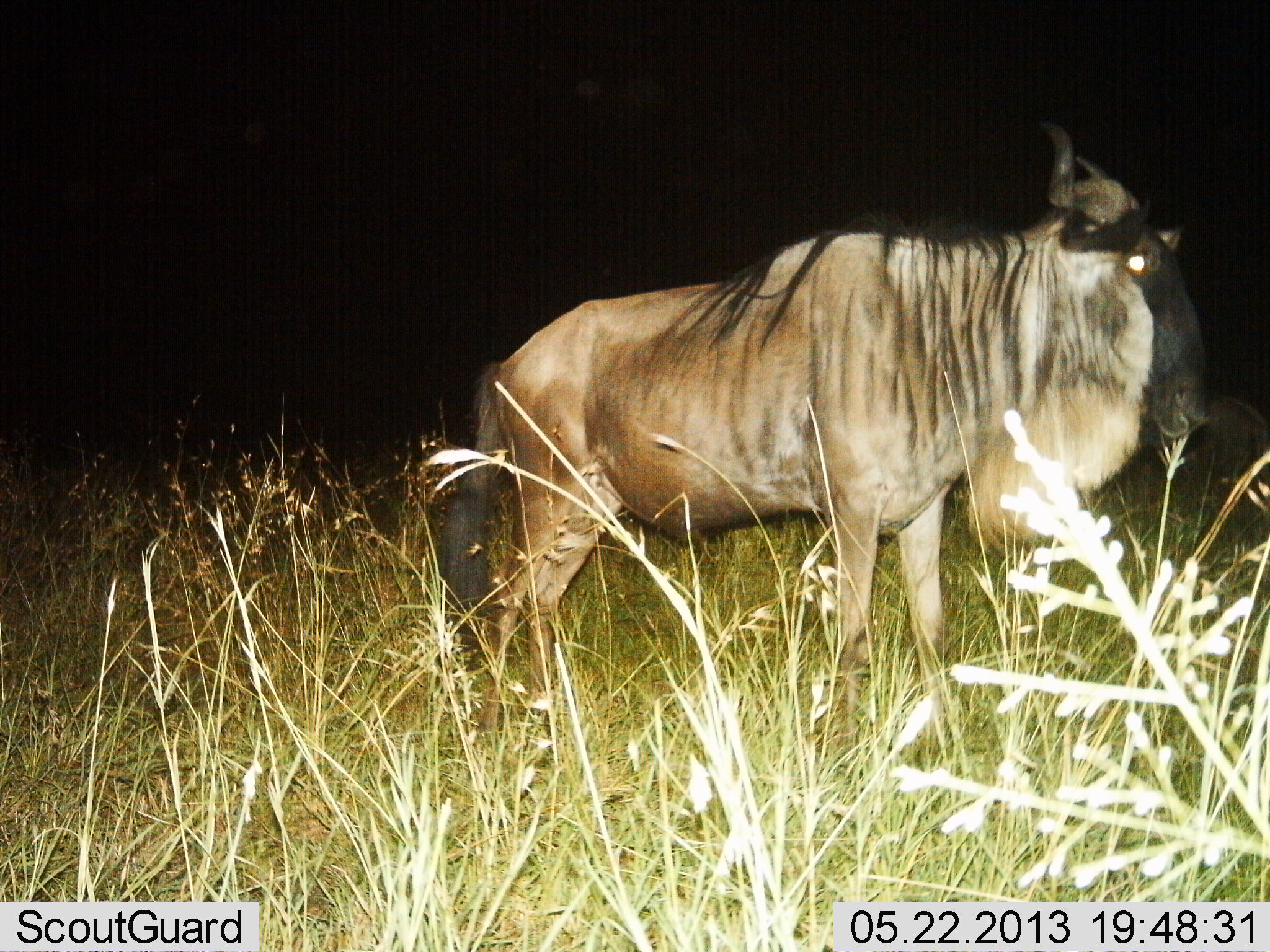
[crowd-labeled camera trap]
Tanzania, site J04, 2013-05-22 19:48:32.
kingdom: Animalia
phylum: Chordata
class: Mammalia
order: Artiodactyla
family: Bovidae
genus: Connochaetes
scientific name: Connochaetes taurinus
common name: blue wildebeest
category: wildebeest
Wildebeest (blue wildebeest) (Connochaetes taurinus), count 1. Behavior (volunteer vote fractions): standing 87%, resting 0%, moving 13%, interacting 0%. Young present (vote fraction): 0%. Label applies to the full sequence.